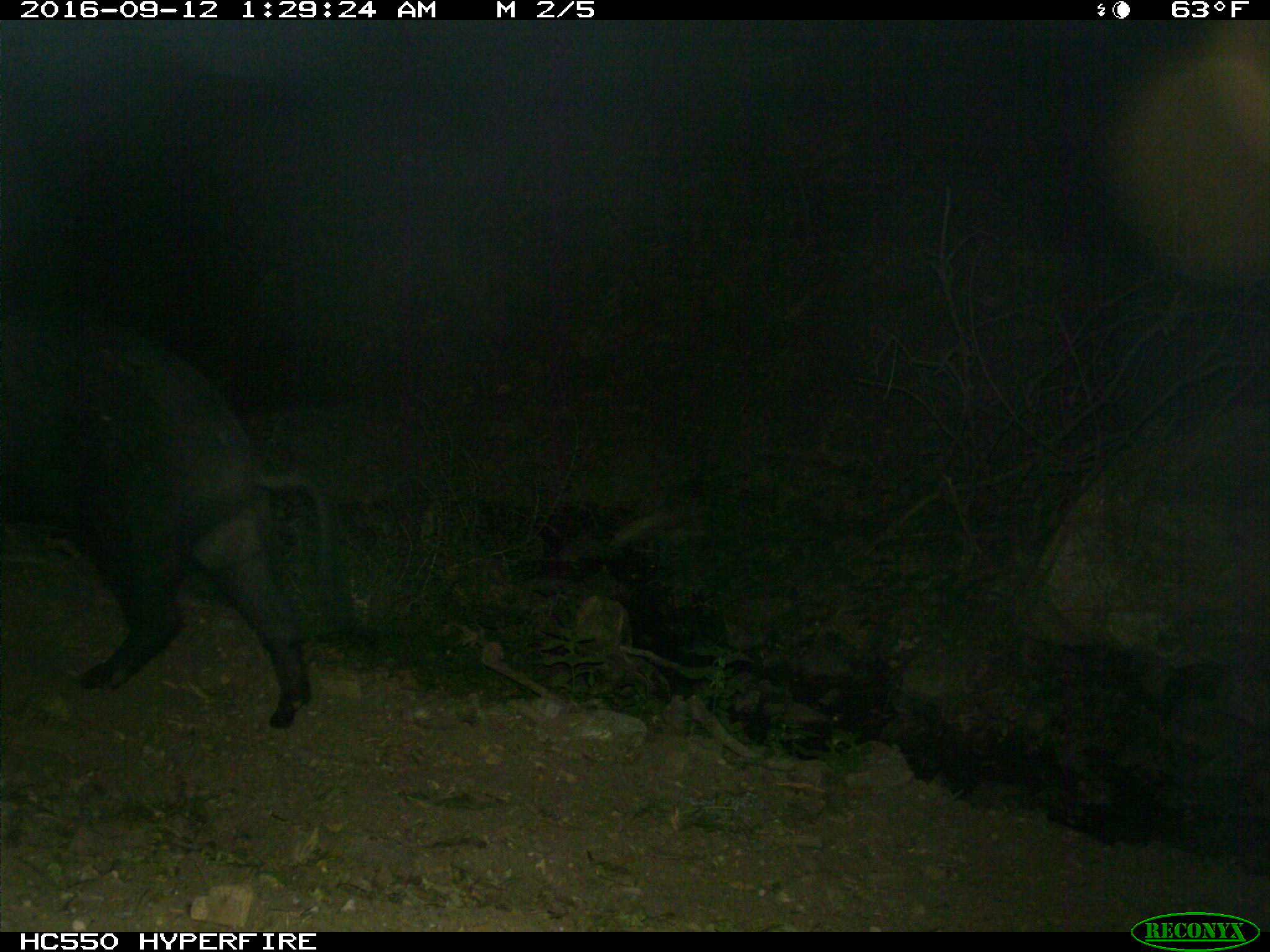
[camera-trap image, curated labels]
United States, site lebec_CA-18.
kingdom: Animalia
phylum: Chordata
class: Mammalia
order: Artiodactyla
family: Suidae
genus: Sus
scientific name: Sus scrofa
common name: wild boar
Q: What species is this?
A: Sus scrofa (wild boar).